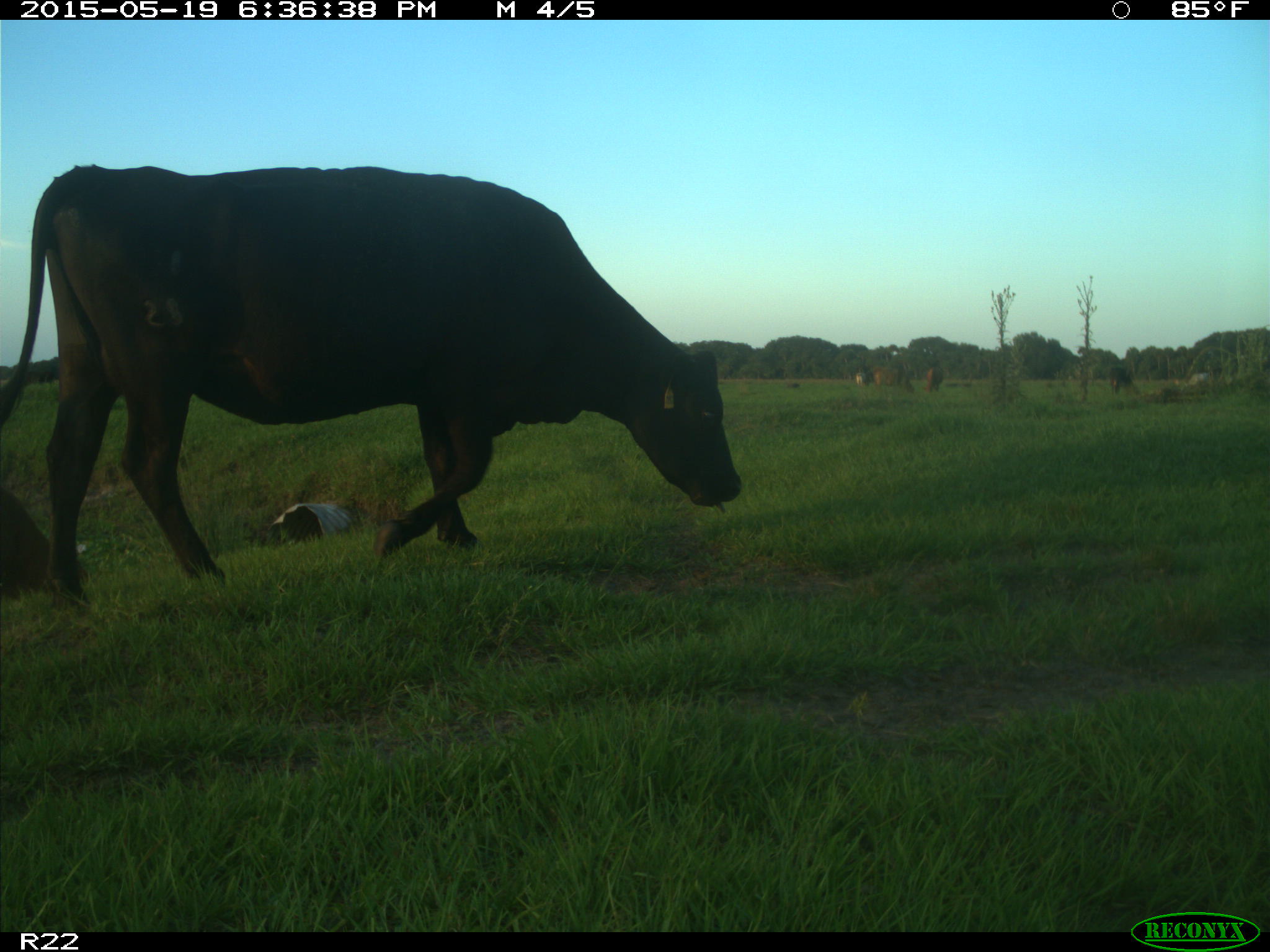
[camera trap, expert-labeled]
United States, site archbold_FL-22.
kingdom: Animalia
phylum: Chordata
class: Mammalia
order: Artiodactyla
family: Bovidae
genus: Bos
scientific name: Bos taurus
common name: domestic cow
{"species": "Bos taurus (domestic cow)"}